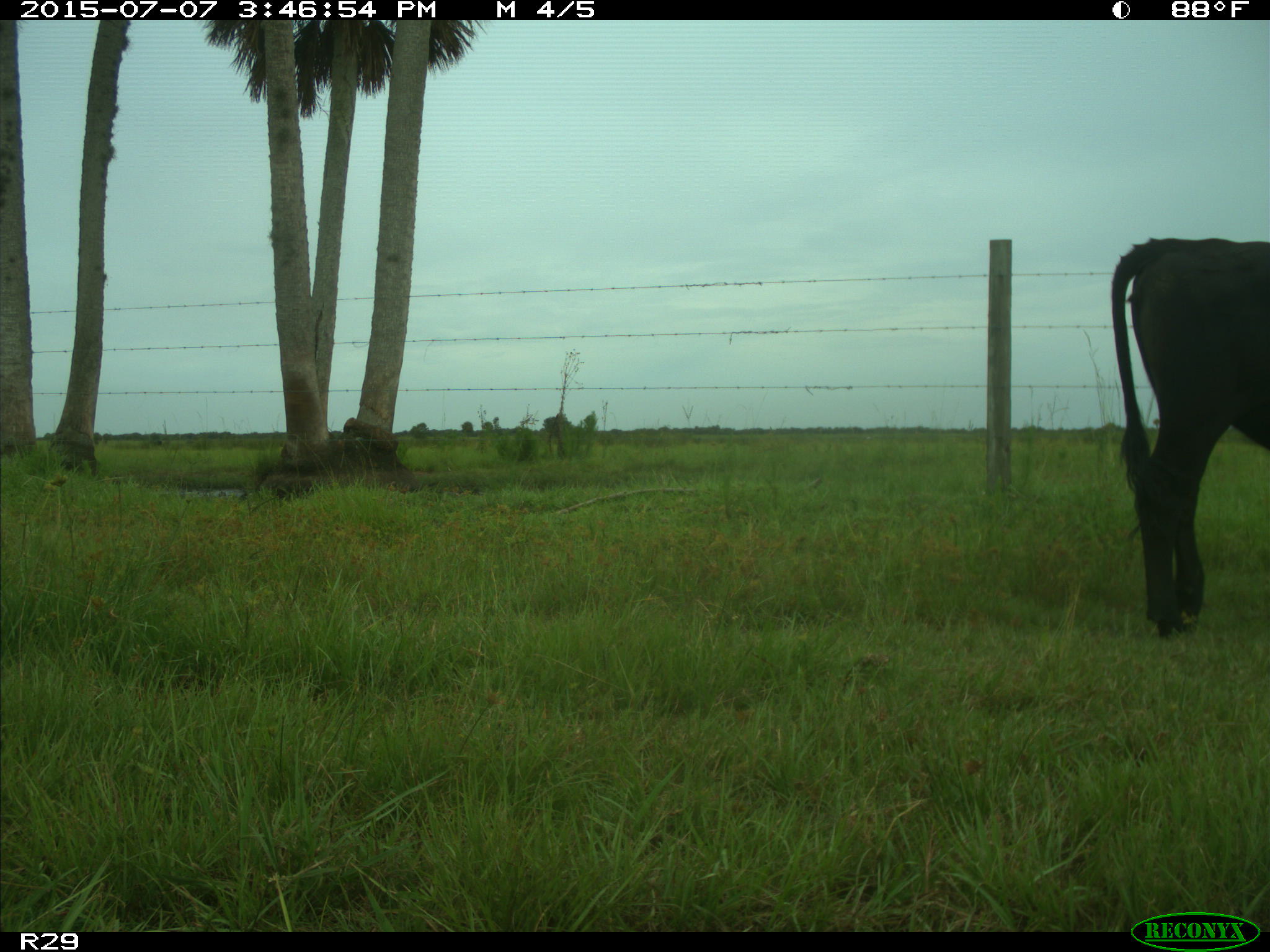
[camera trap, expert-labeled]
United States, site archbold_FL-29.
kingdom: Animalia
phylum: Chordata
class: Mammalia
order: Artiodactyla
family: Bovidae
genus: Bos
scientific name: Bos taurus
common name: domestic cow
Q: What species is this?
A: Bos taurus (domestic cow).